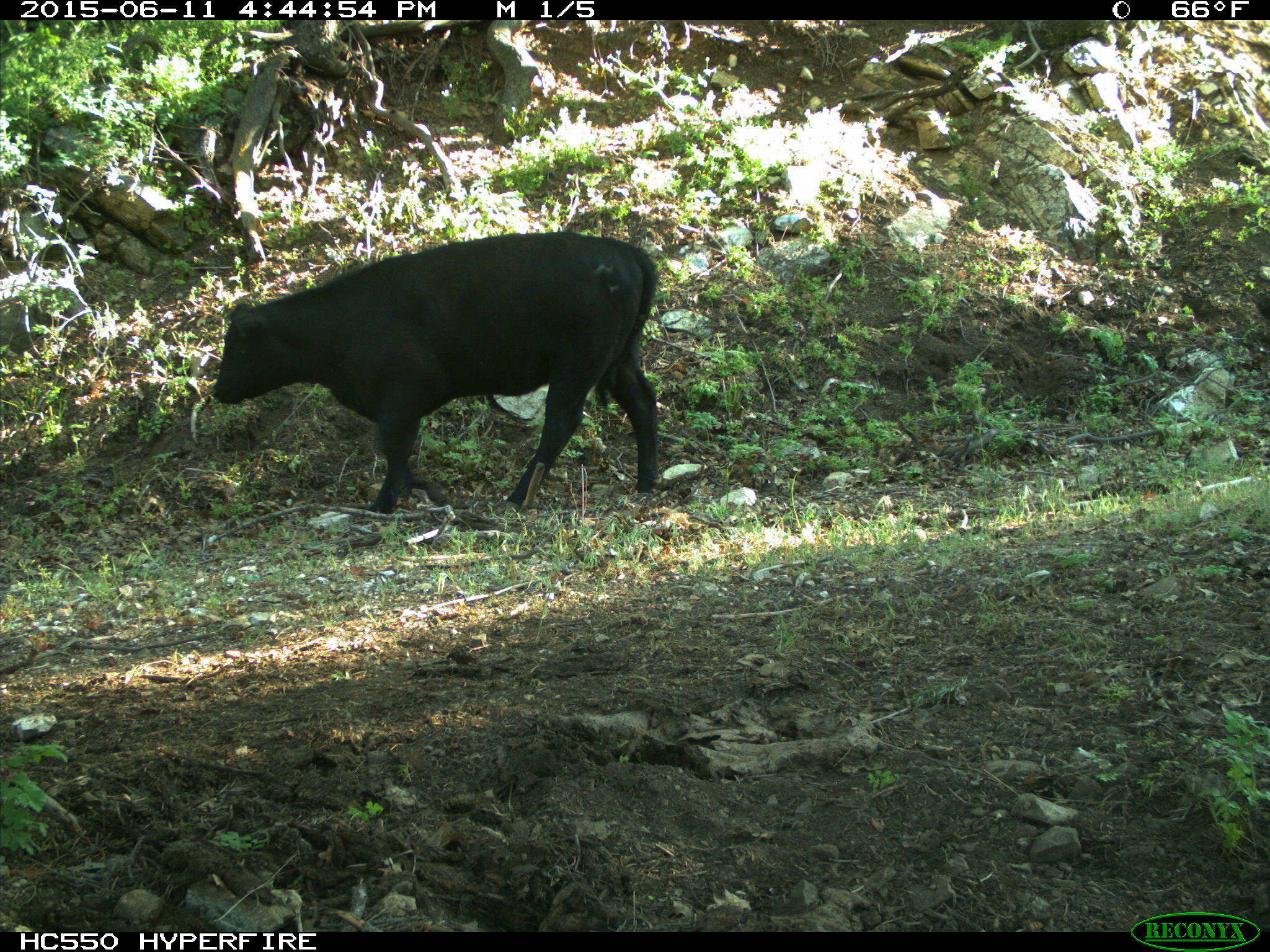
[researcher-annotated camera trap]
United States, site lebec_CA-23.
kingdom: Animalia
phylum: Chordata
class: Mammalia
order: Artiodactyla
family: Bovidae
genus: Bos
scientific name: Bos taurus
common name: domestic cow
Bos taurus (domestic cow).